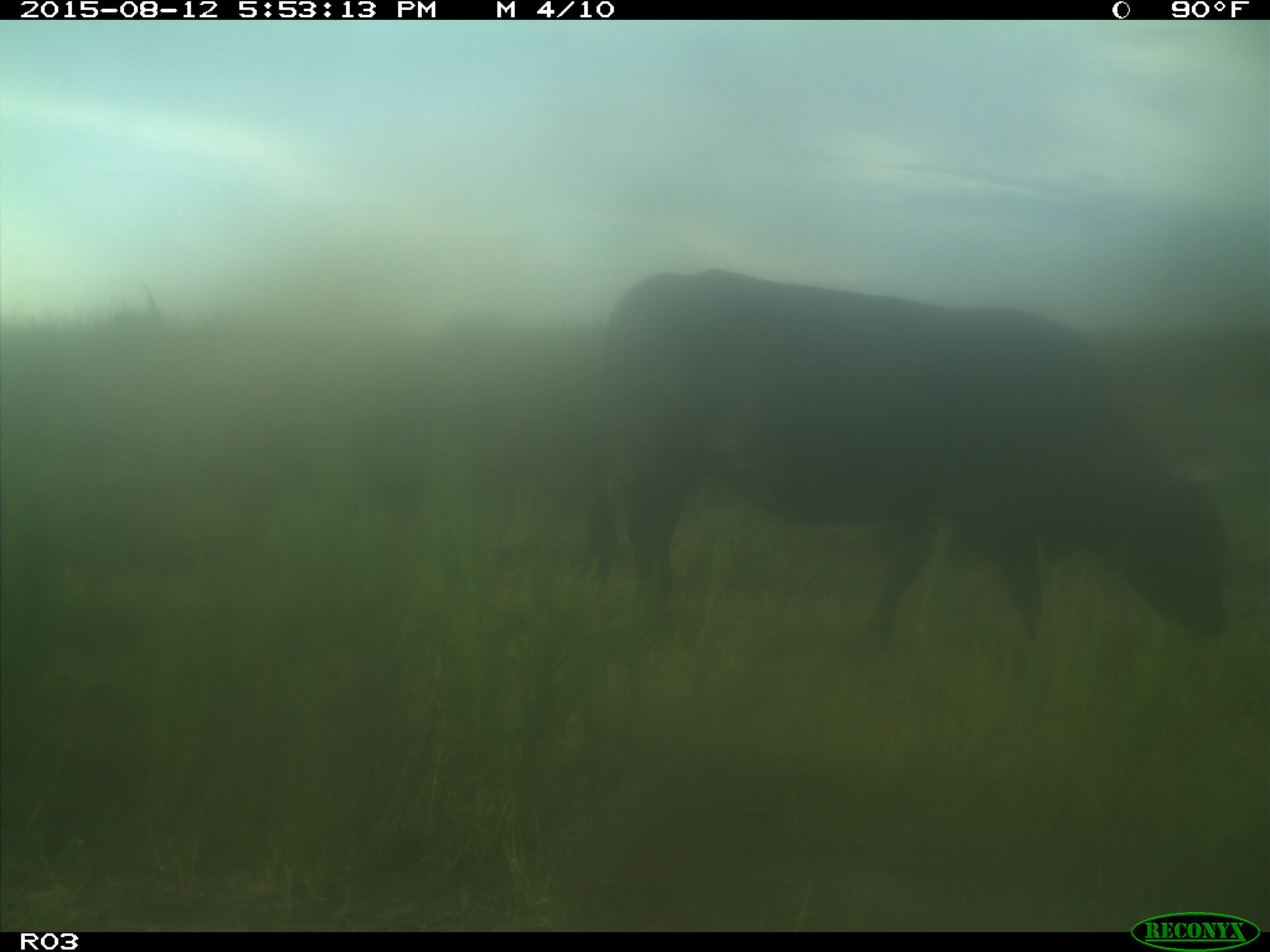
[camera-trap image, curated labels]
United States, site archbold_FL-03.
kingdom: Animalia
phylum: Chordata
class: Mammalia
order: Artiodactyla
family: Bovidae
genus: Bos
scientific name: Bos taurus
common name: domestic cow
Bos taurus (domestic cow).